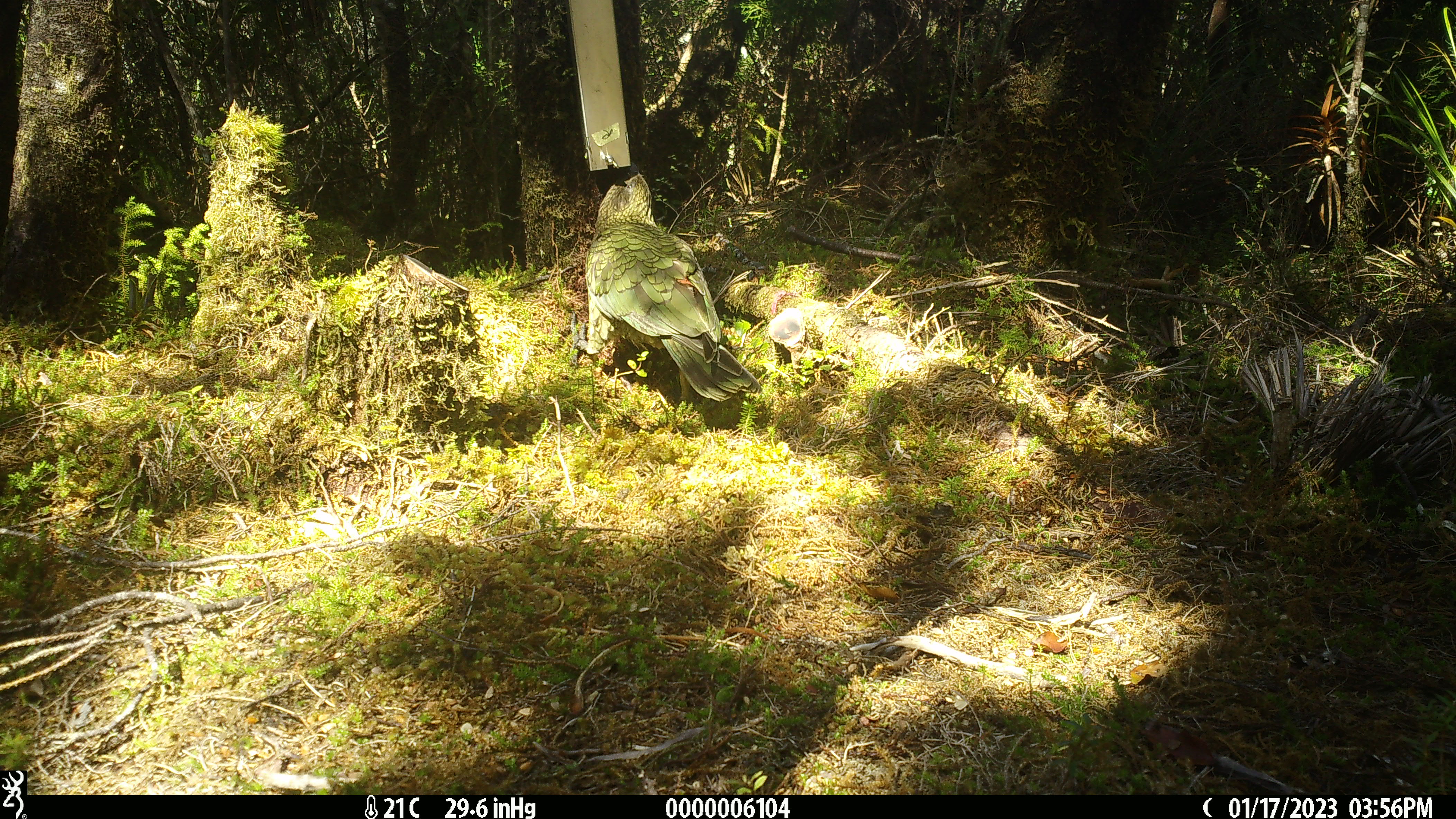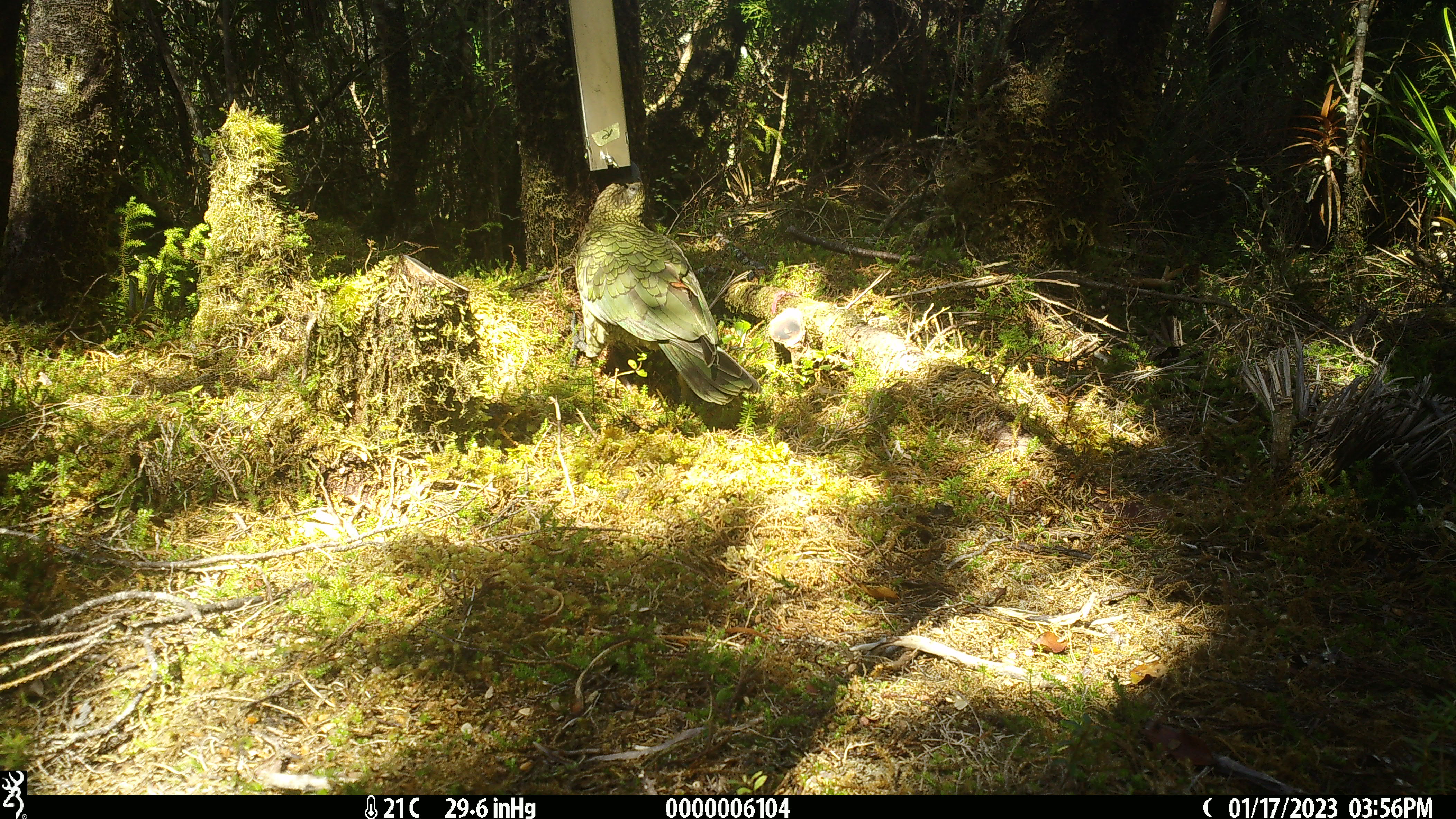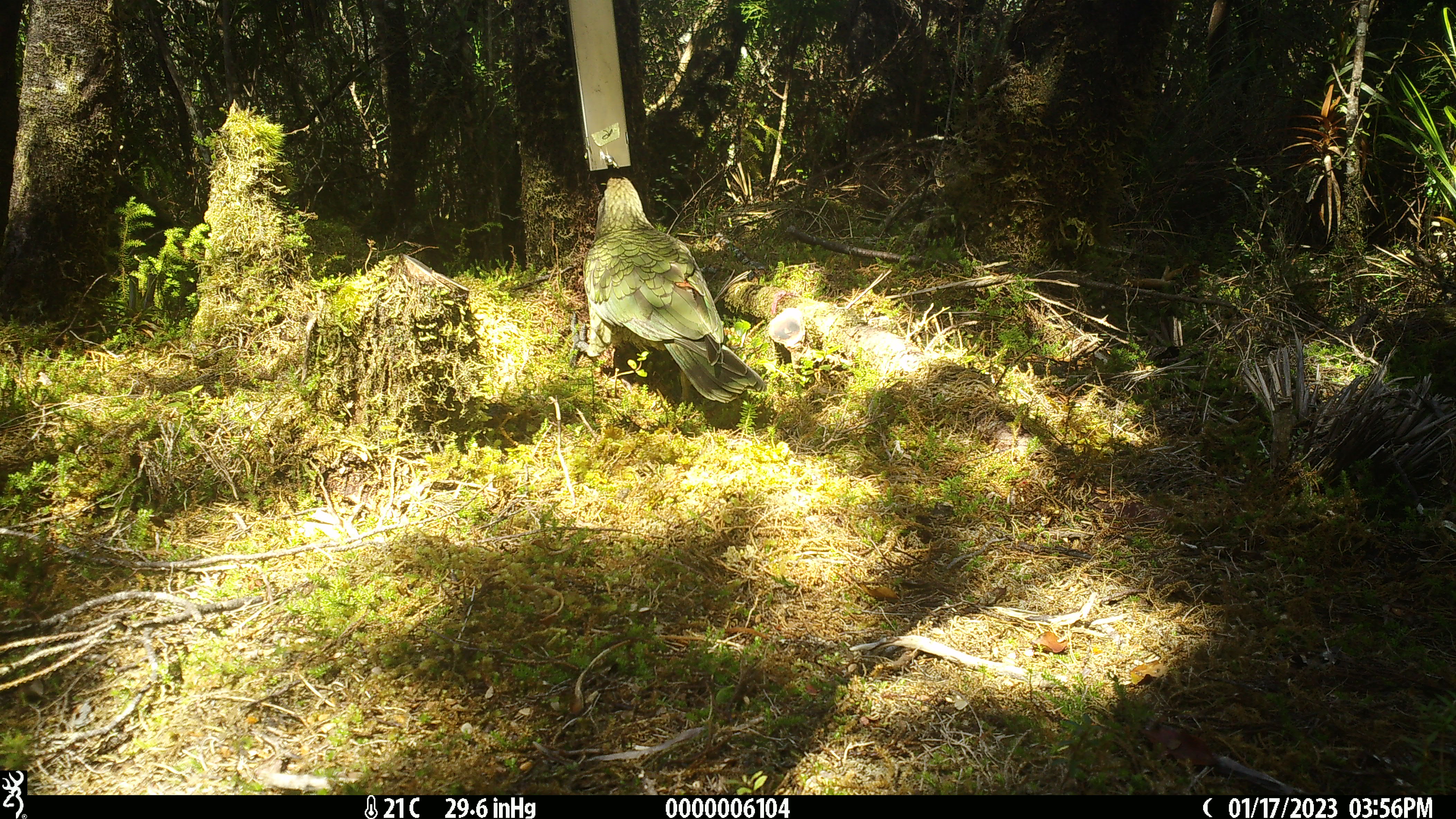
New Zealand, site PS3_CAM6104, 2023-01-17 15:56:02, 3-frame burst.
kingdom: Animalia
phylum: Chordata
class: Aves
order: Psittaciformes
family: Strigopidae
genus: Nestor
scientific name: Nestor notabilis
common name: kea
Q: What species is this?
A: Kea (Nestor notabilis).